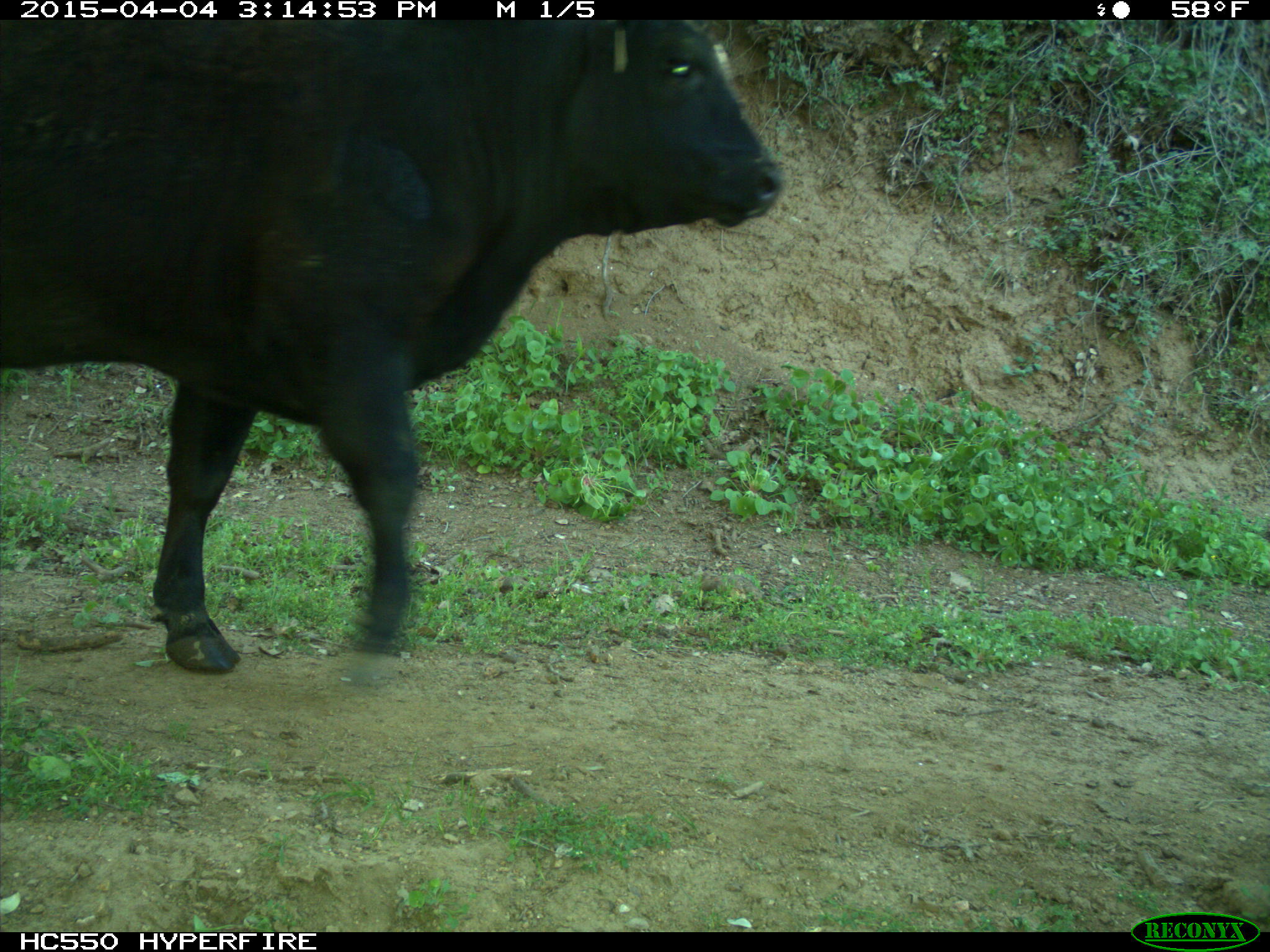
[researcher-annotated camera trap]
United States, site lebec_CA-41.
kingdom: Animalia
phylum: Chordata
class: Mammalia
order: Artiodactyla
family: Bovidae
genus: Bos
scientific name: Bos taurus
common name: domestic cow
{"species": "Bos taurus (domestic cow)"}